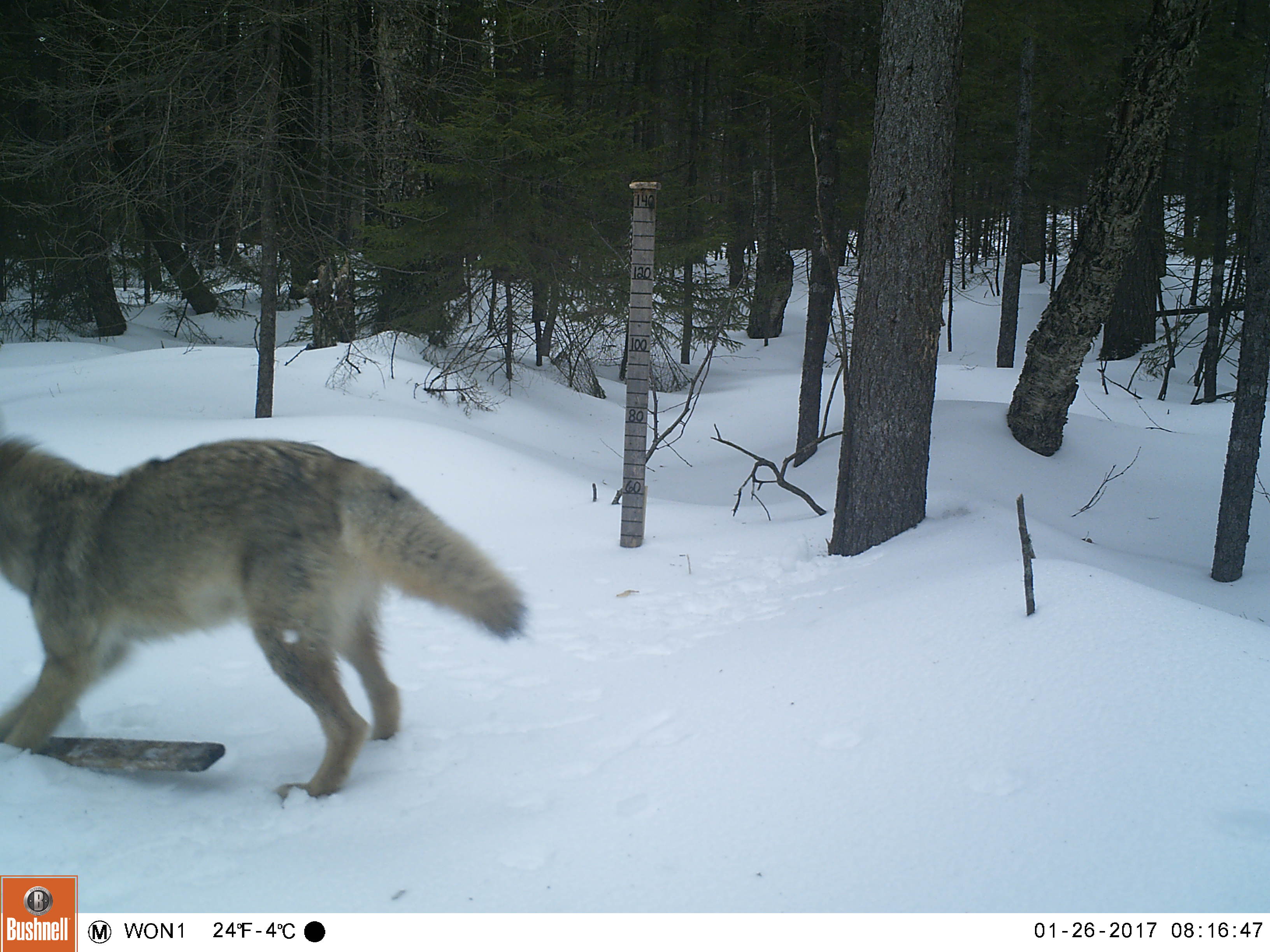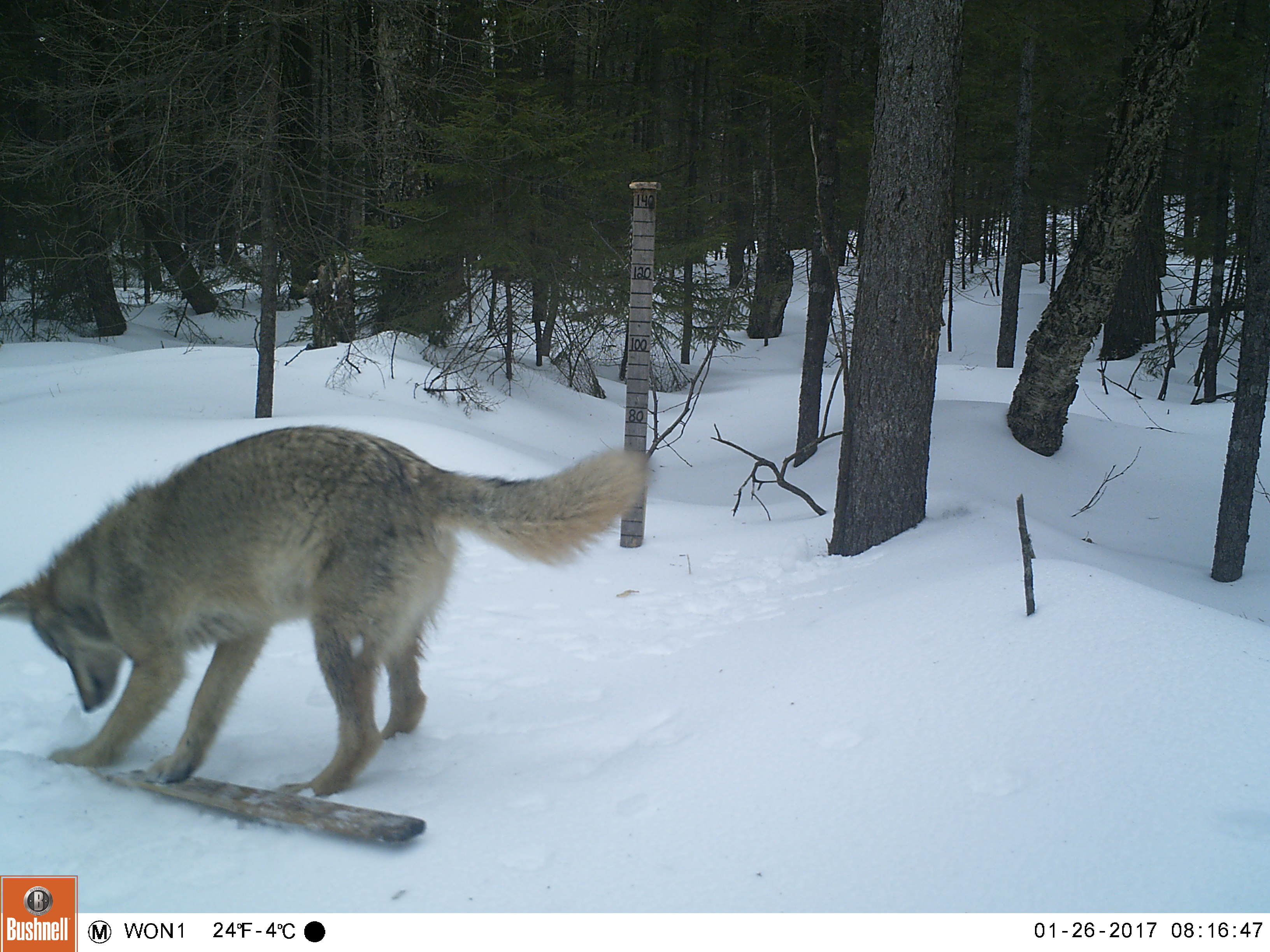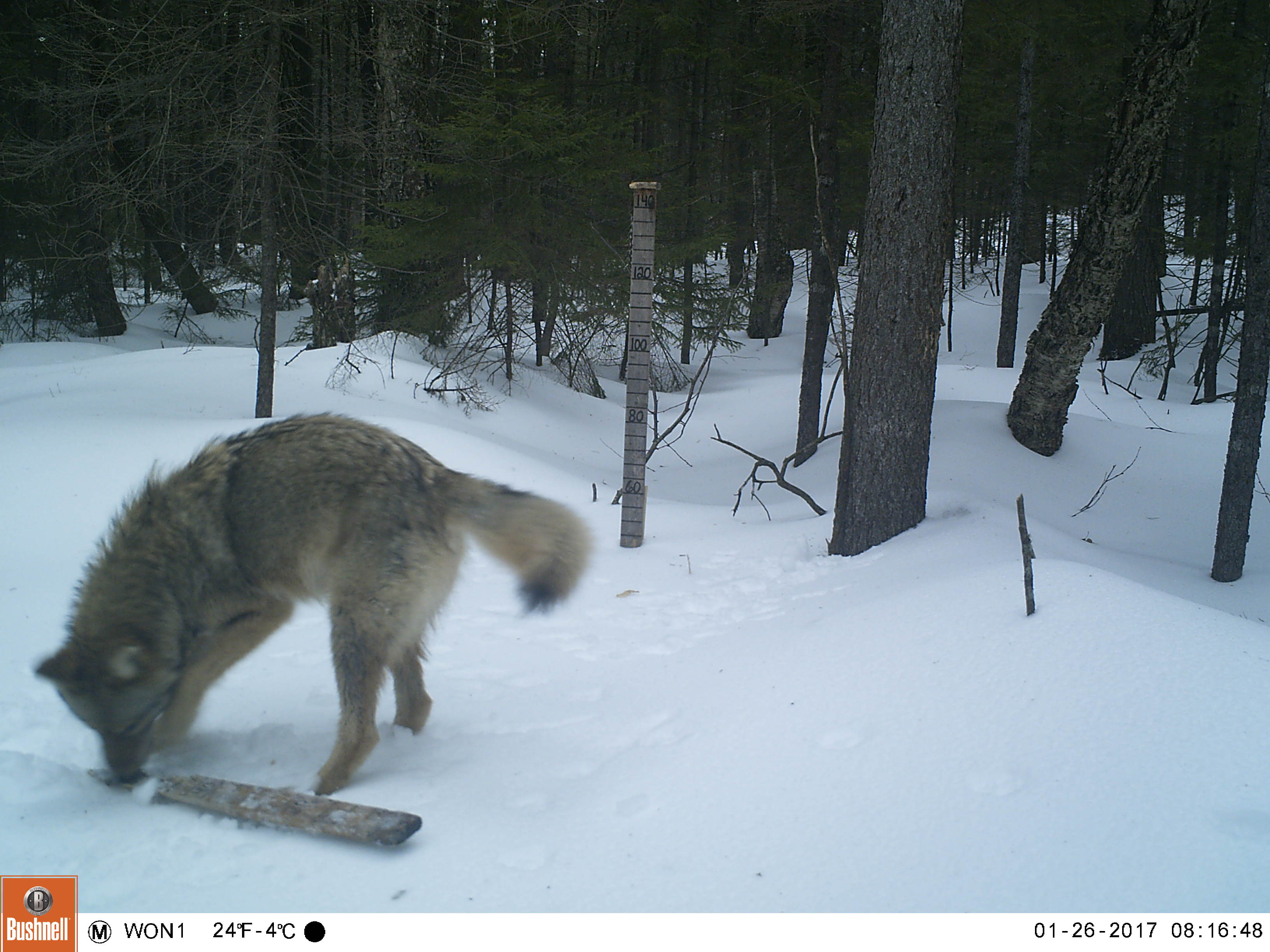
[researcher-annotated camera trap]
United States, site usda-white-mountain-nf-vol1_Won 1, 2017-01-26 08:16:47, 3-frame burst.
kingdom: Animalia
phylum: Chordata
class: Mammalia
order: Carnivora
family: Canidae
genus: Canis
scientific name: Canis latrans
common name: coyote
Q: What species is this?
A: Coyote (Canis latrans).